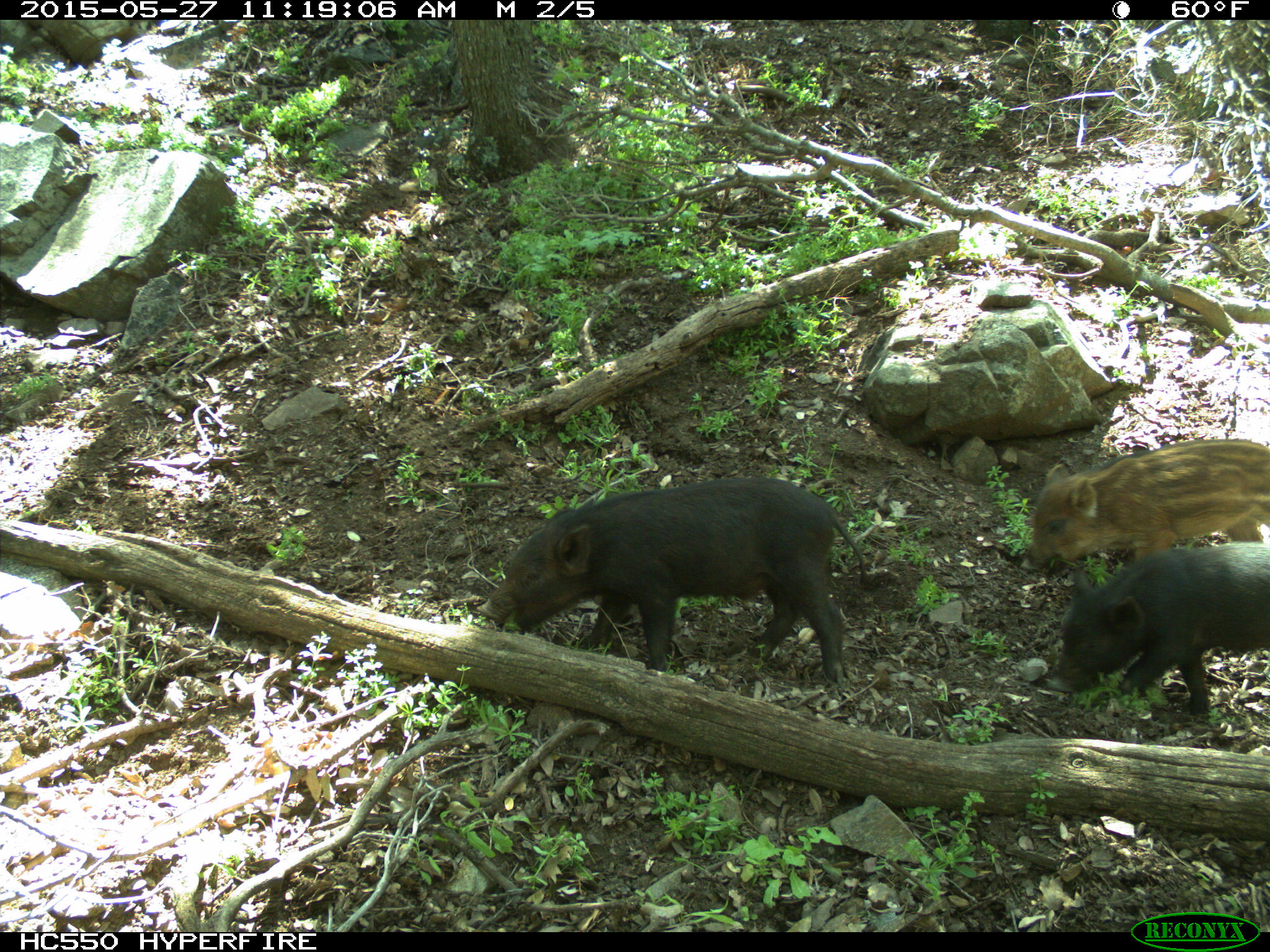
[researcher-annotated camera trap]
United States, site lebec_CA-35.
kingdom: Animalia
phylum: Chordata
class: Mammalia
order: Artiodactyla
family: Suidae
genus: Sus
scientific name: Sus scrofa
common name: wild boar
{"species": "Sus scrofa (wild boar)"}